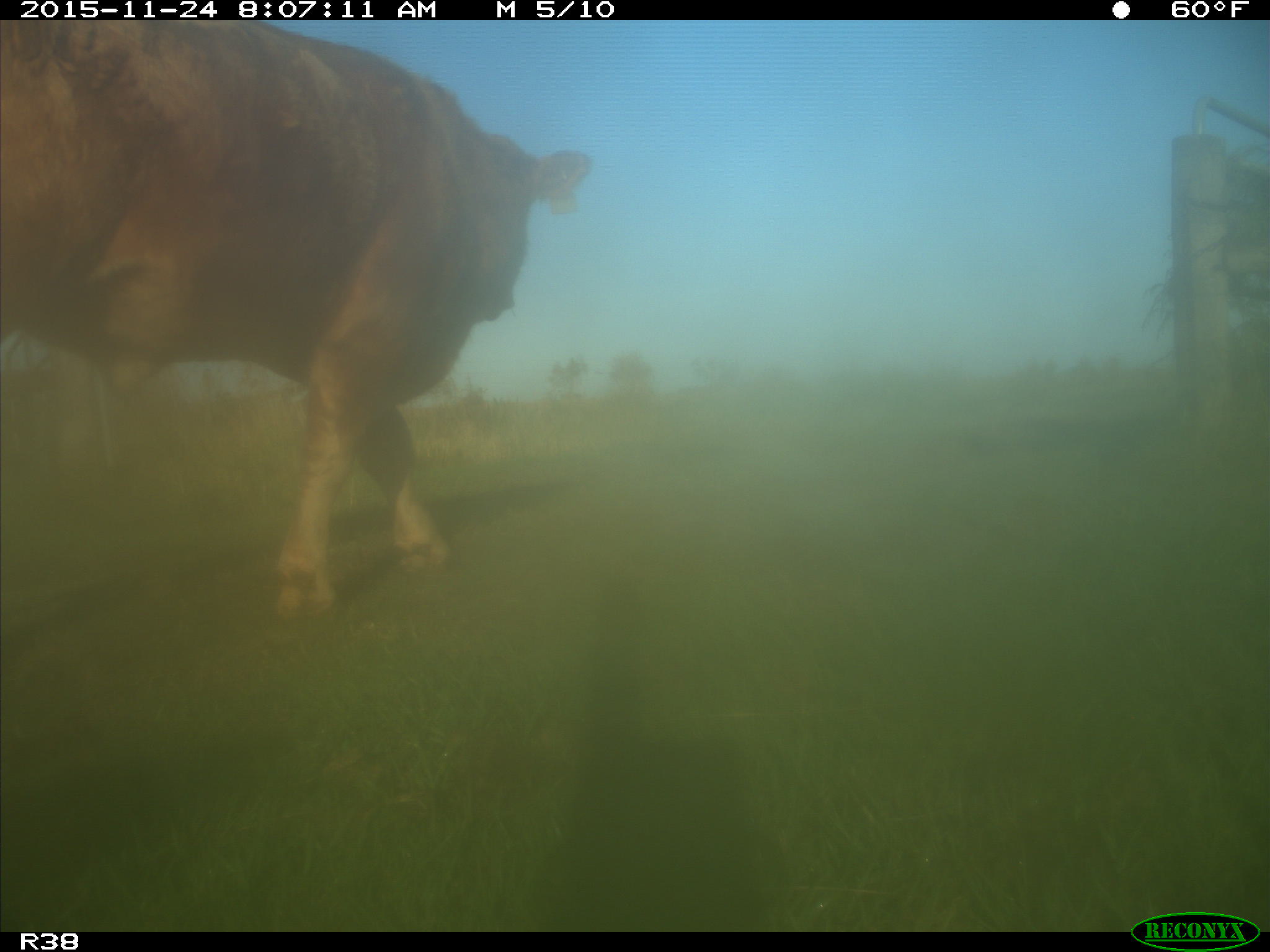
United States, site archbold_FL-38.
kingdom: Animalia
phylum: Chordata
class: Mammalia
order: Artiodactyla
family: Bovidae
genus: Bos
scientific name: Bos taurus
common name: domestic cow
Bos taurus (domestic cow).